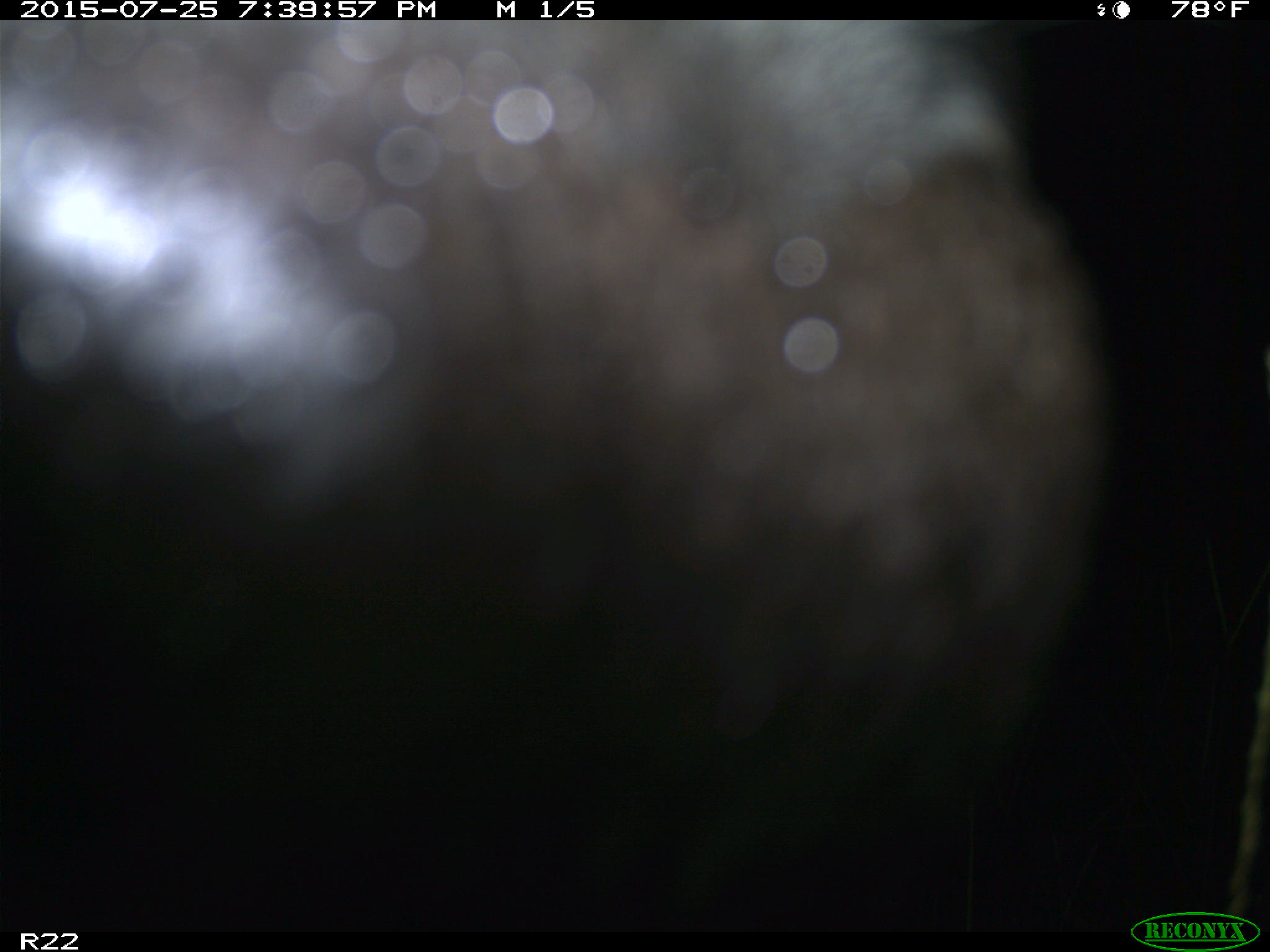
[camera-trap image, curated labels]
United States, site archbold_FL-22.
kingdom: Animalia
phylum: Chordata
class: Mammalia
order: Artiodactyla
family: Bovidae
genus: Bos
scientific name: Bos taurus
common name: domestic cow